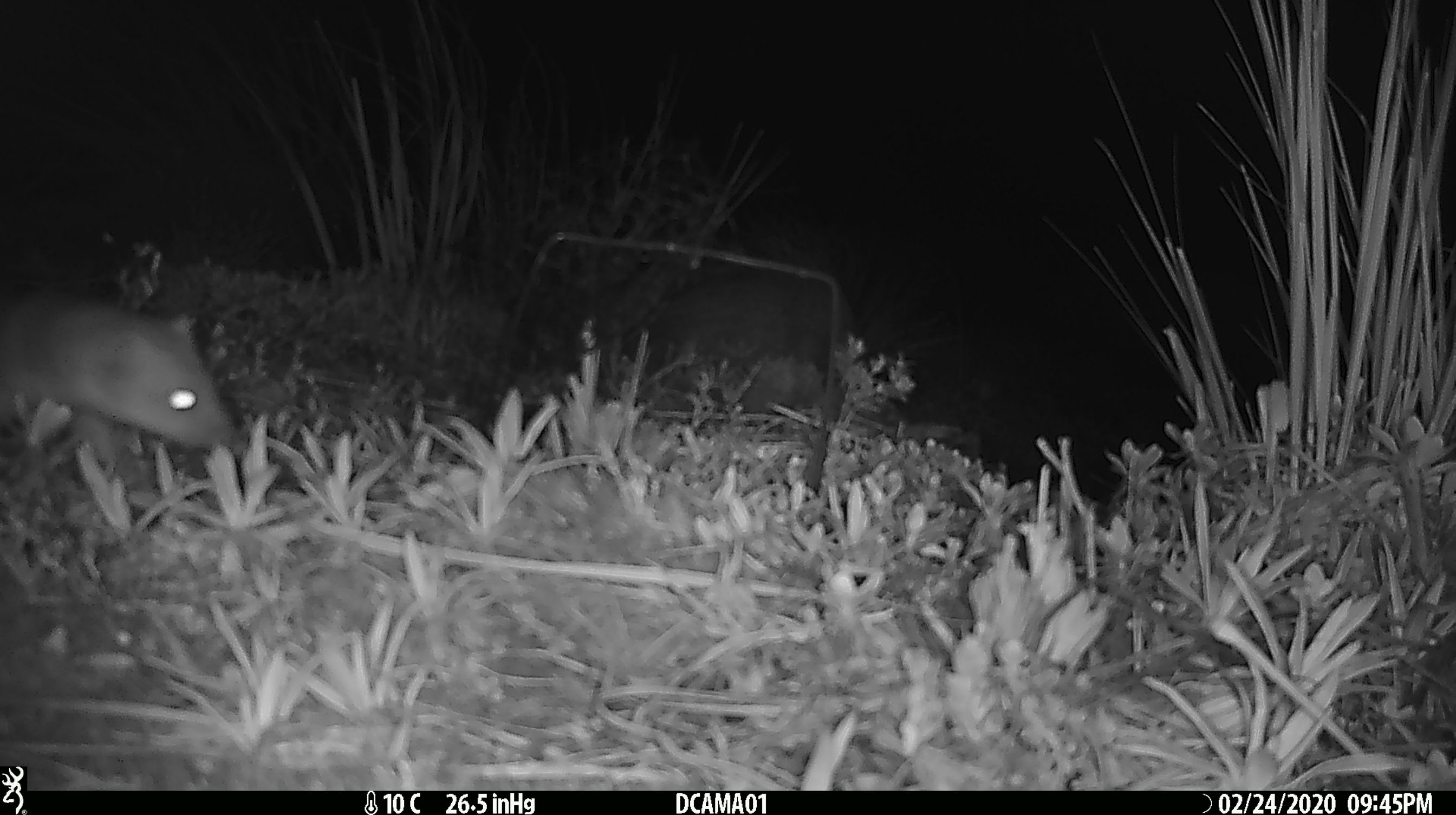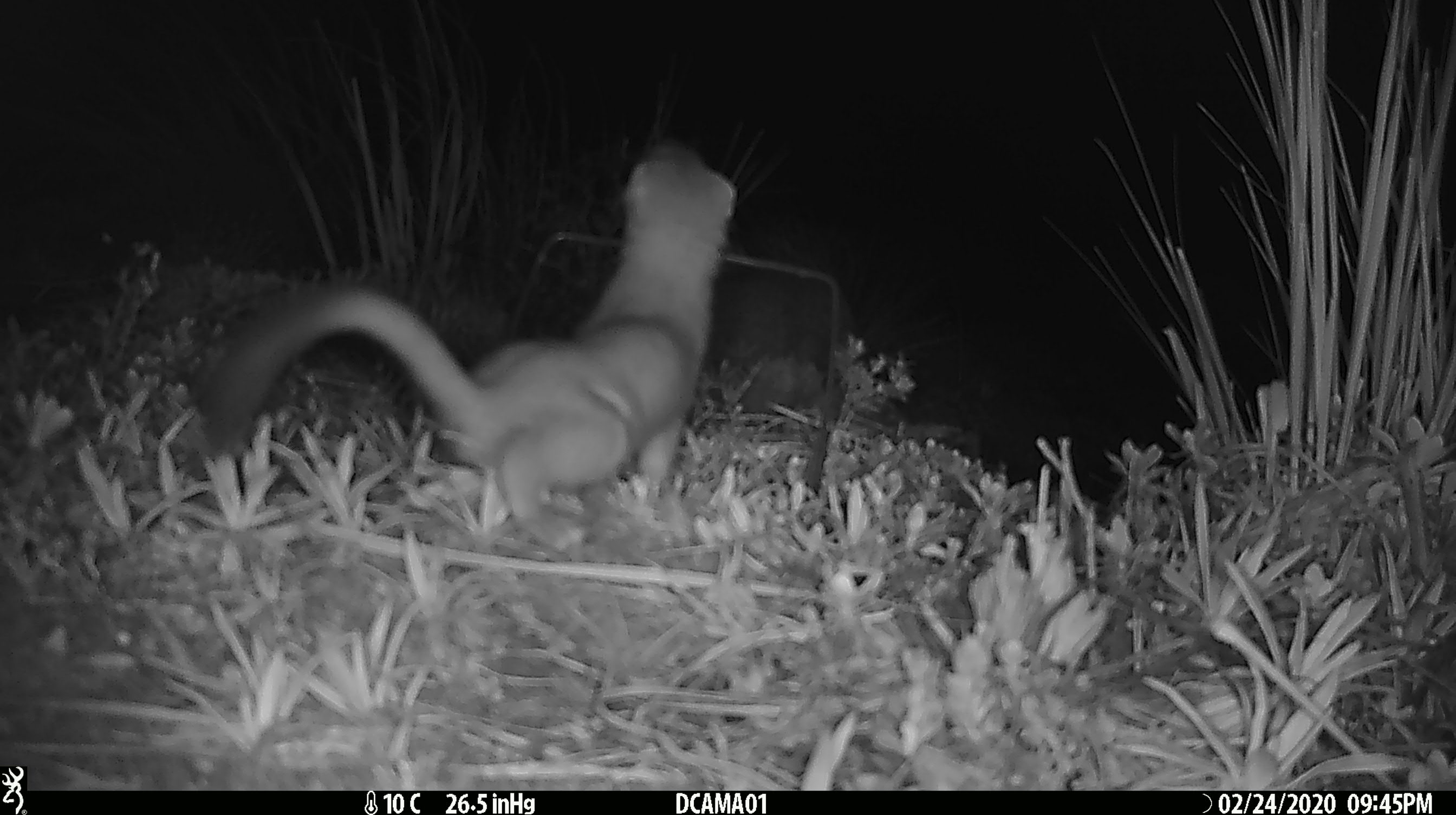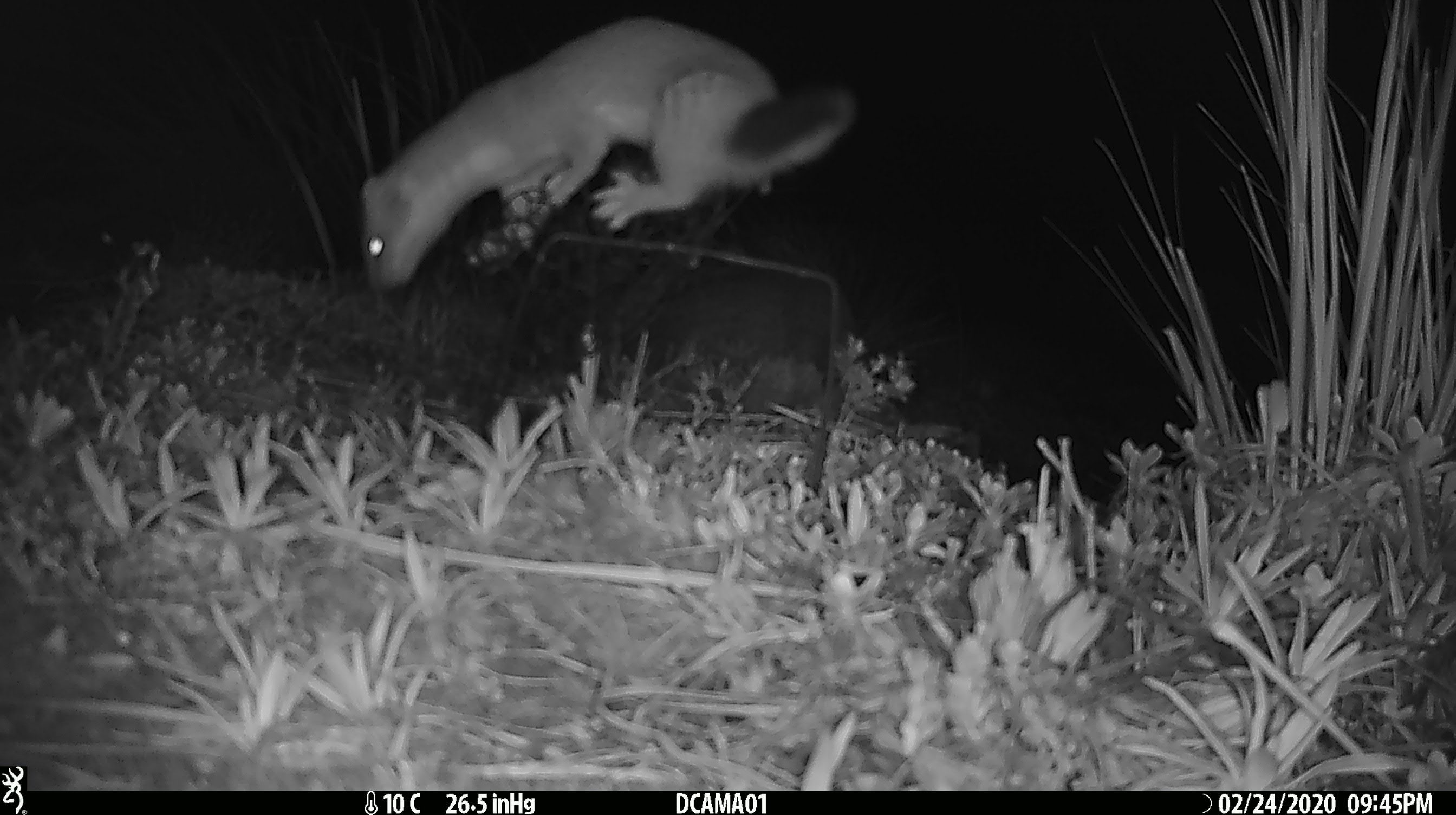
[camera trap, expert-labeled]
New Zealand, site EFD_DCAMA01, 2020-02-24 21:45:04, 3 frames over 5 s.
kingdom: Animalia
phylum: Chordata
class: Mammalia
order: Carnivora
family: Mustelidae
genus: Mustela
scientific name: Mustela erminea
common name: stoat